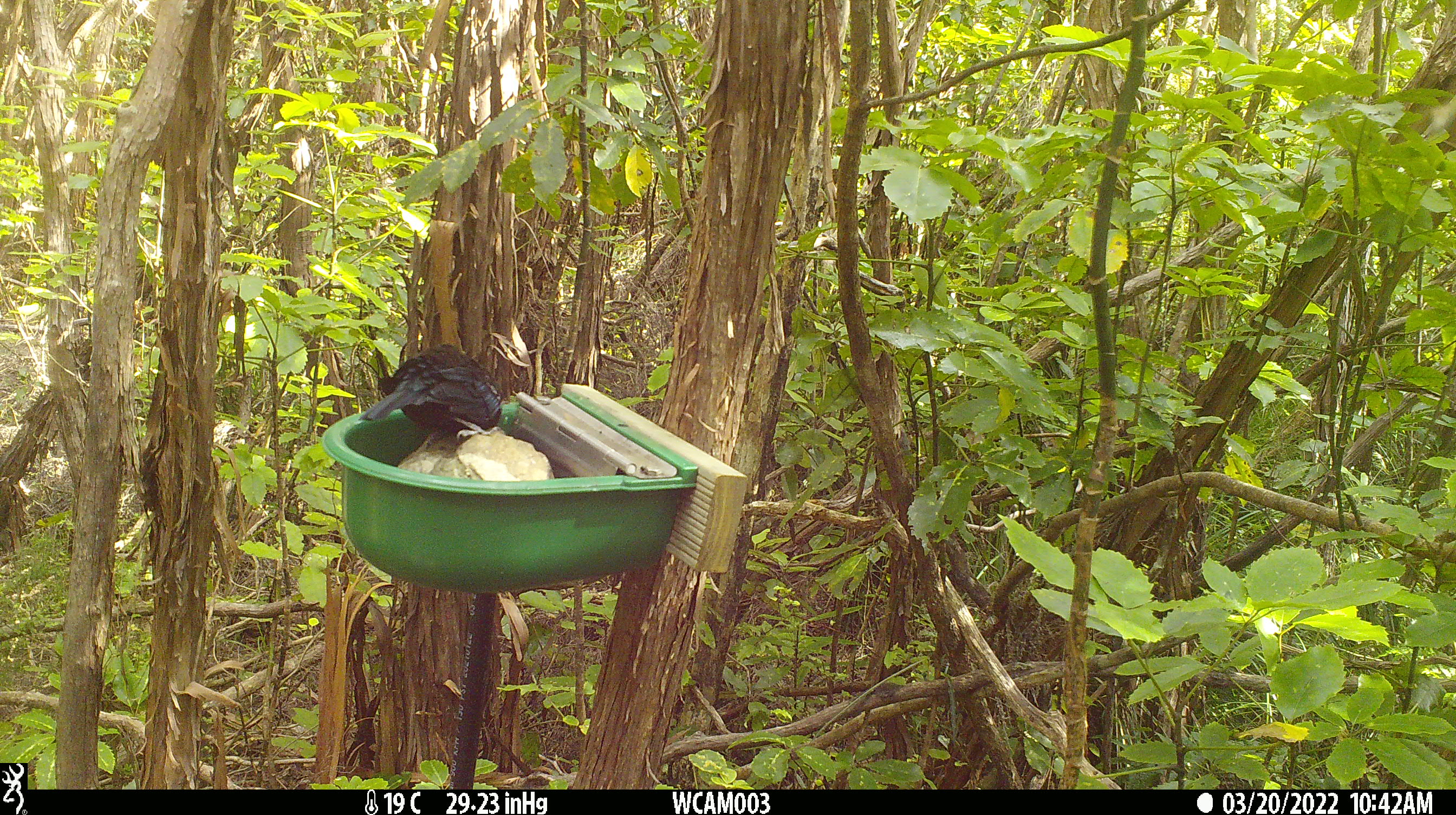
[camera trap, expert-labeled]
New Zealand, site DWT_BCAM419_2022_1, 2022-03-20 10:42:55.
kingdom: Animalia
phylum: Chordata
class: Aves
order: Passeriformes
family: Meliphagidae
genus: Prosthemadera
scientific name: Prosthemadera novaeseelandiae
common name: tui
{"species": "tui (Prosthemadera novaeseelandiae)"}